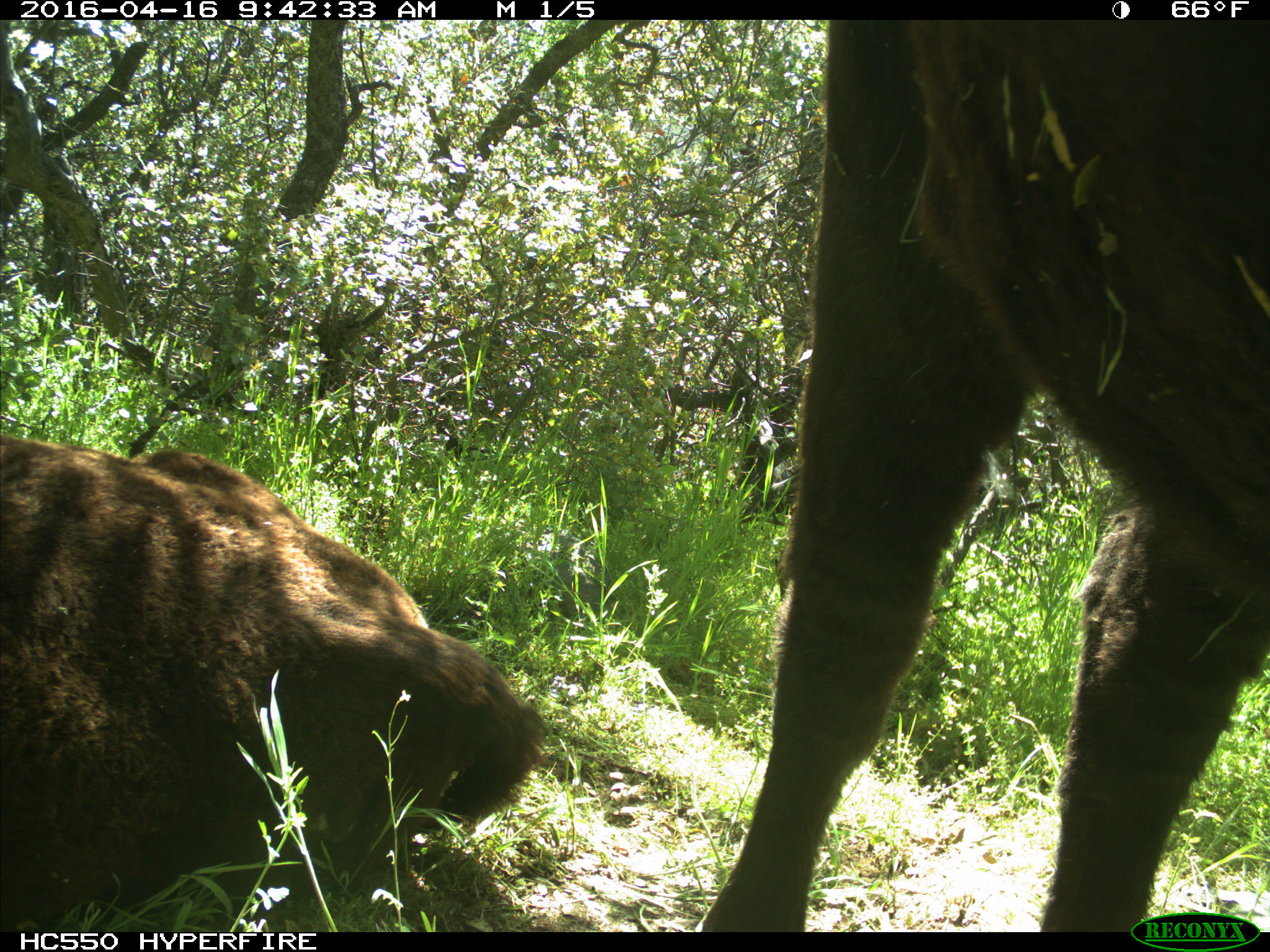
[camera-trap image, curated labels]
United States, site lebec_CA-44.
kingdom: Animalia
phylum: Chordata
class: Mammalia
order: Artiodactyla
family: Bovidae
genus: Bos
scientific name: Bos taurus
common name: domestic cow